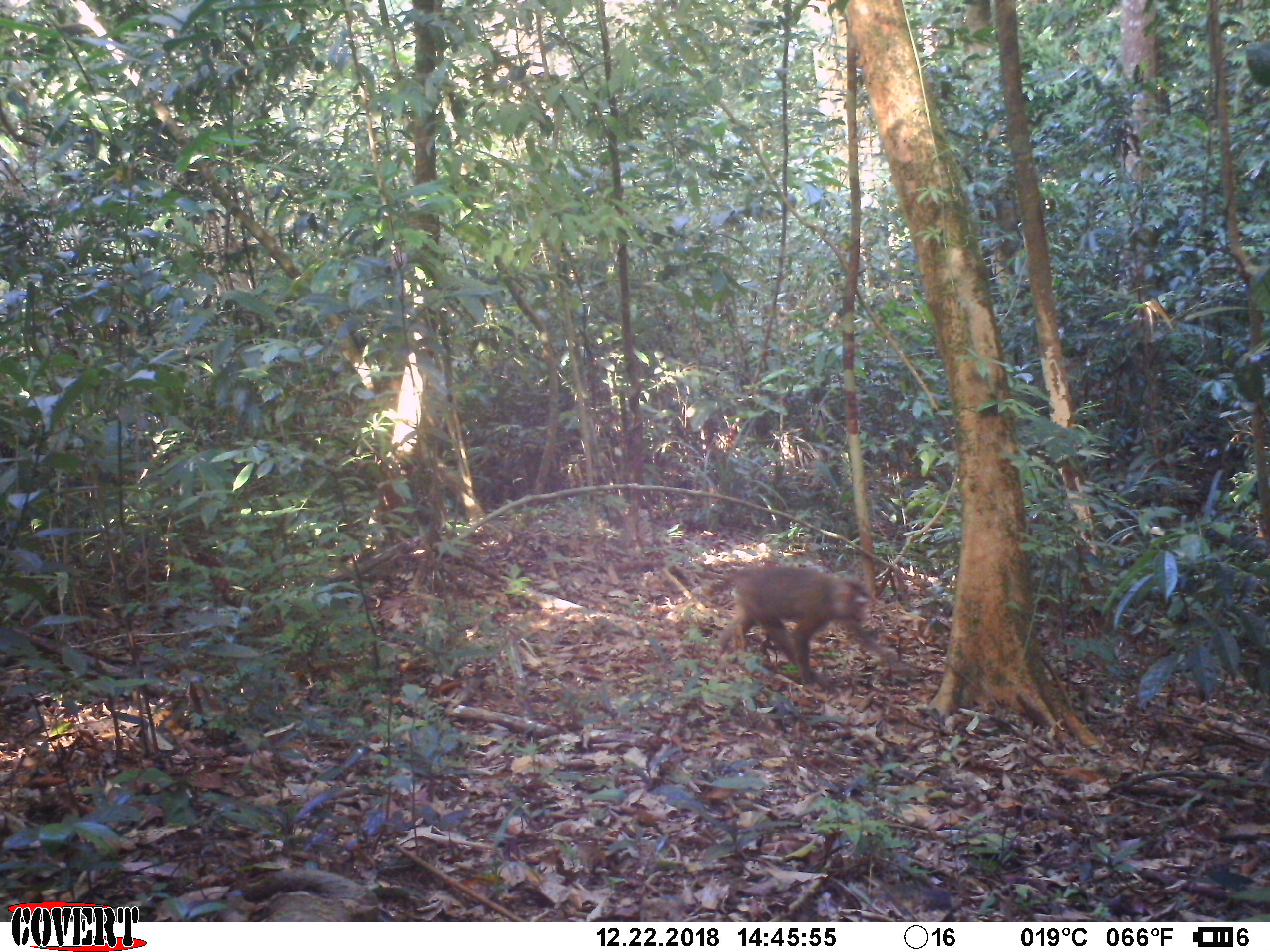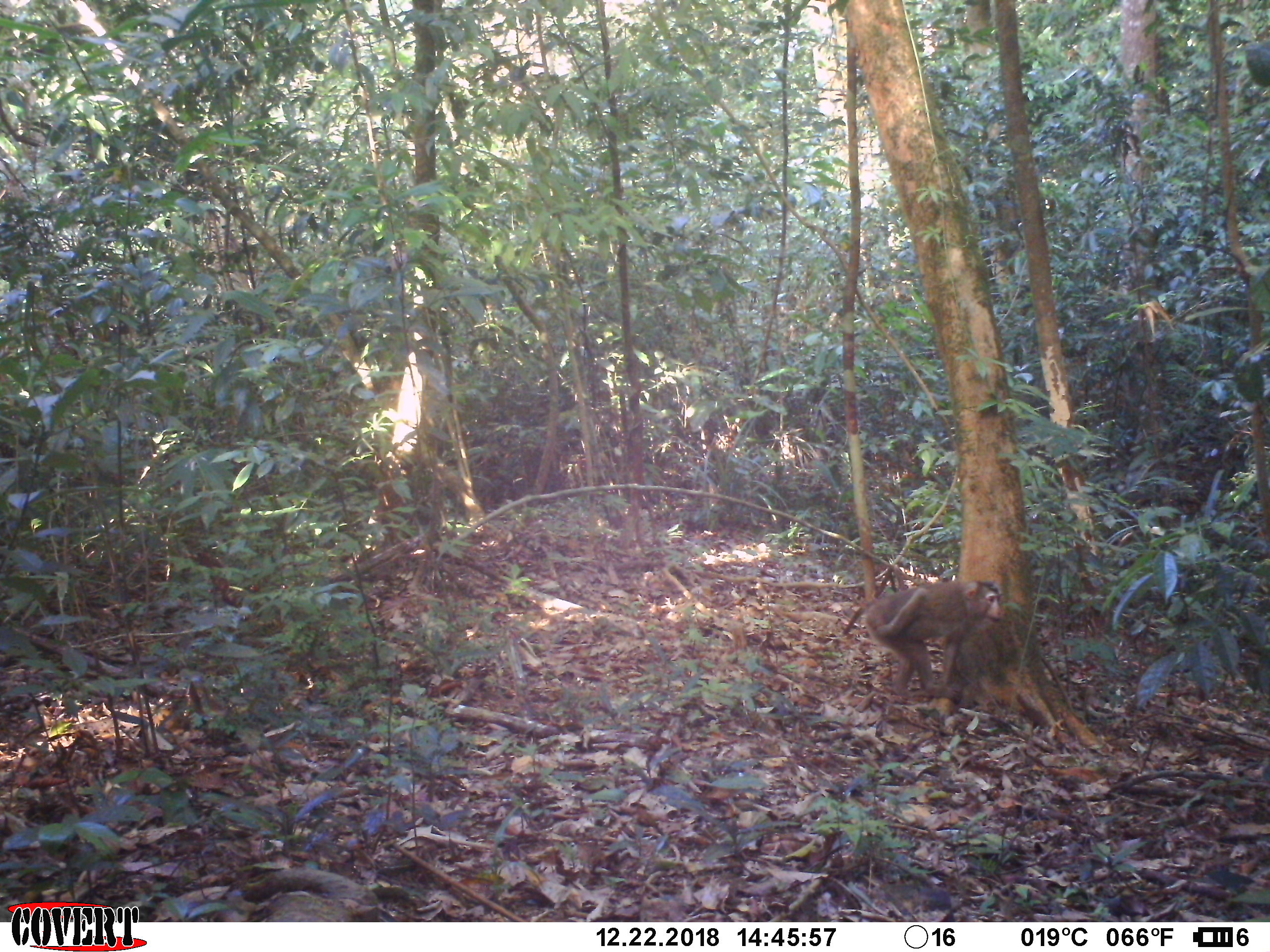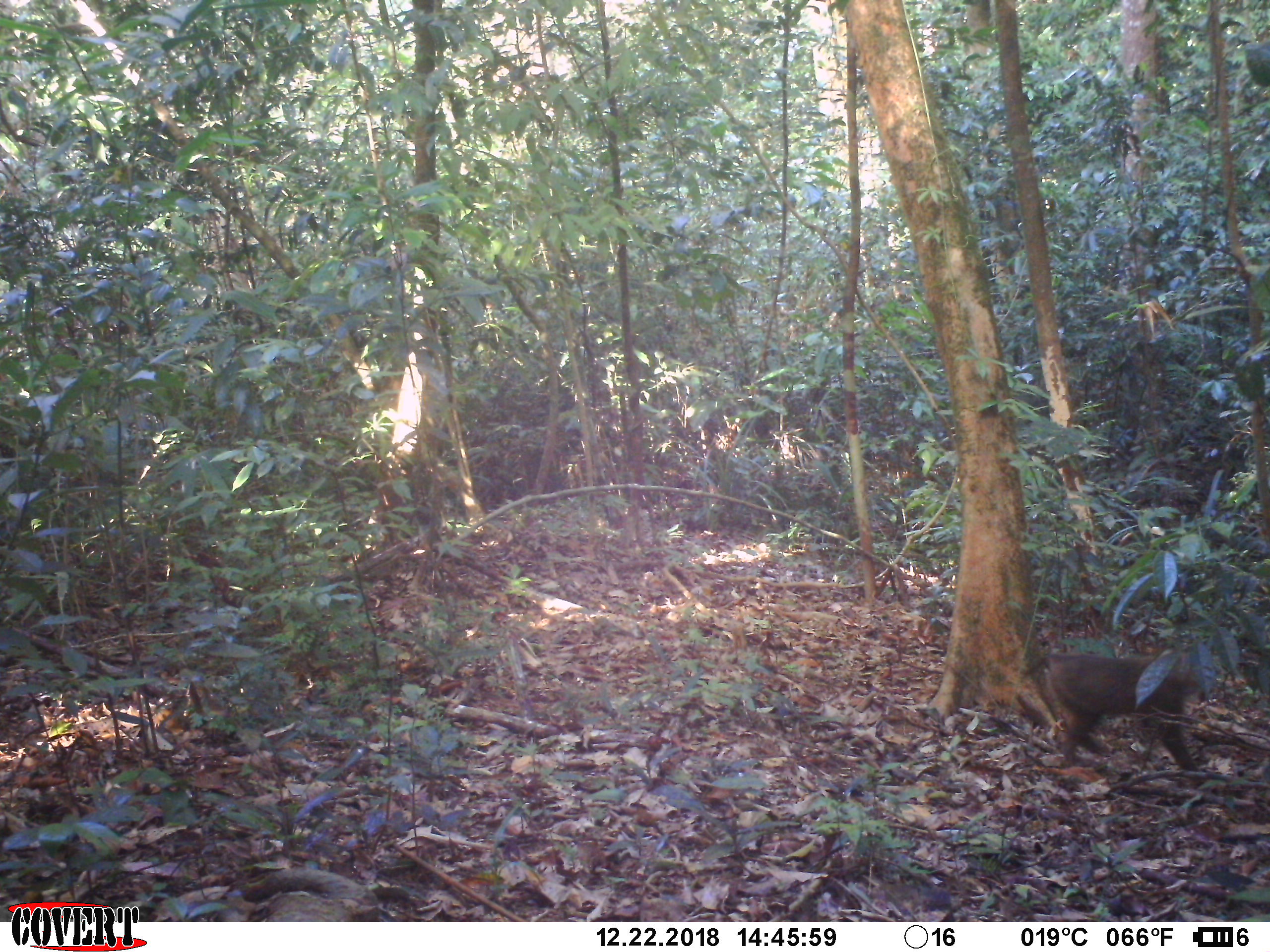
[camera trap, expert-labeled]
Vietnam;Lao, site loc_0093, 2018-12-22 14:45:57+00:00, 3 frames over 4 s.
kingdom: Animalia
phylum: Chordata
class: Mammalia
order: Primates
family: Cercopithecidae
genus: Macaca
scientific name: Macaca nemestrina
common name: pig-tailed macaque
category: pig tailed macaque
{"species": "pig tailed macaque (pig-tailed macaque) (Macaca nemestrina)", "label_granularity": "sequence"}